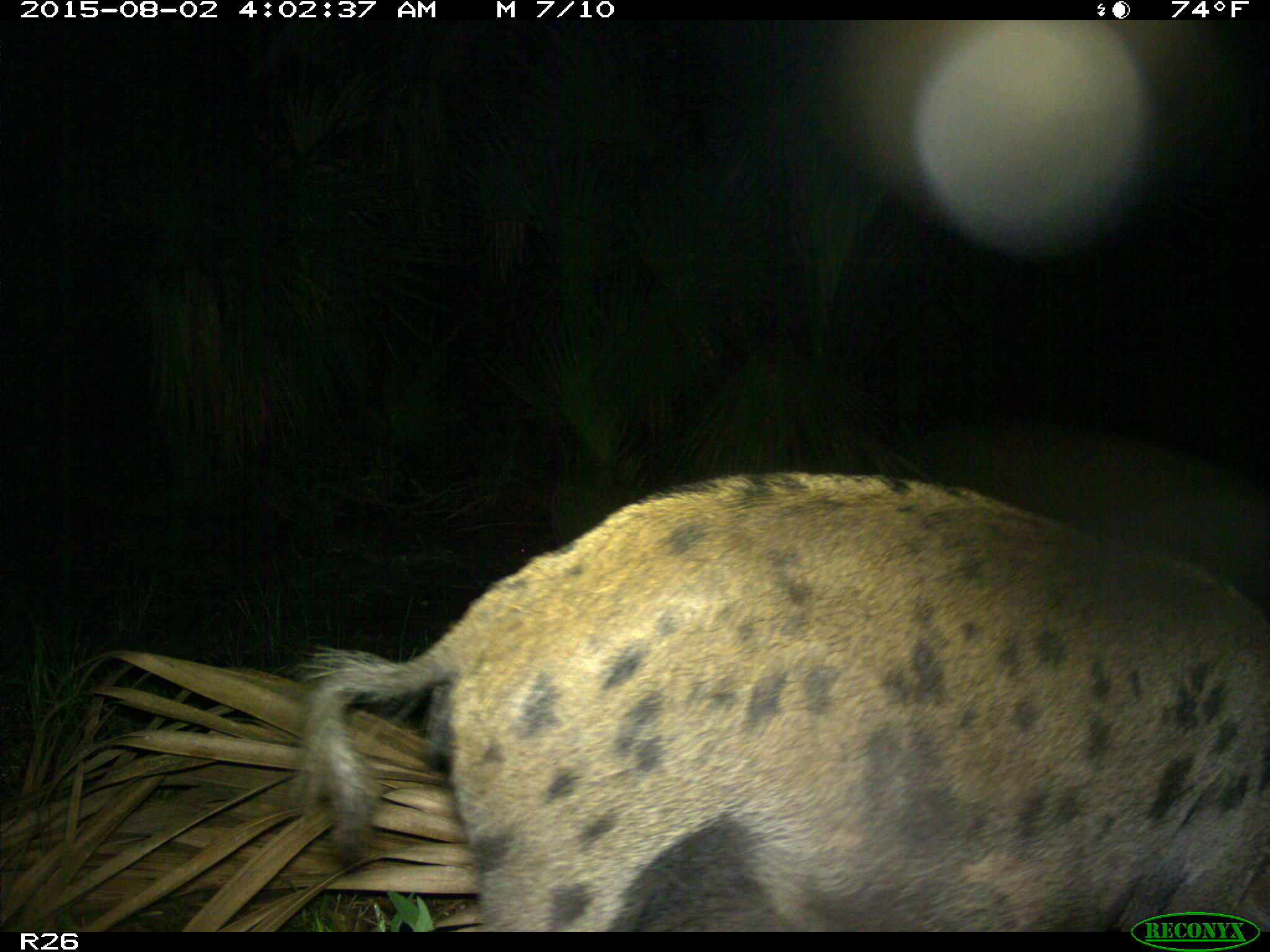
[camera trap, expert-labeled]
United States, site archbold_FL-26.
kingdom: Animalia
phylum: Chordata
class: Mammalia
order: Artiodactyla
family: Suidae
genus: Sus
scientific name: Sus scrofa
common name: wild boar